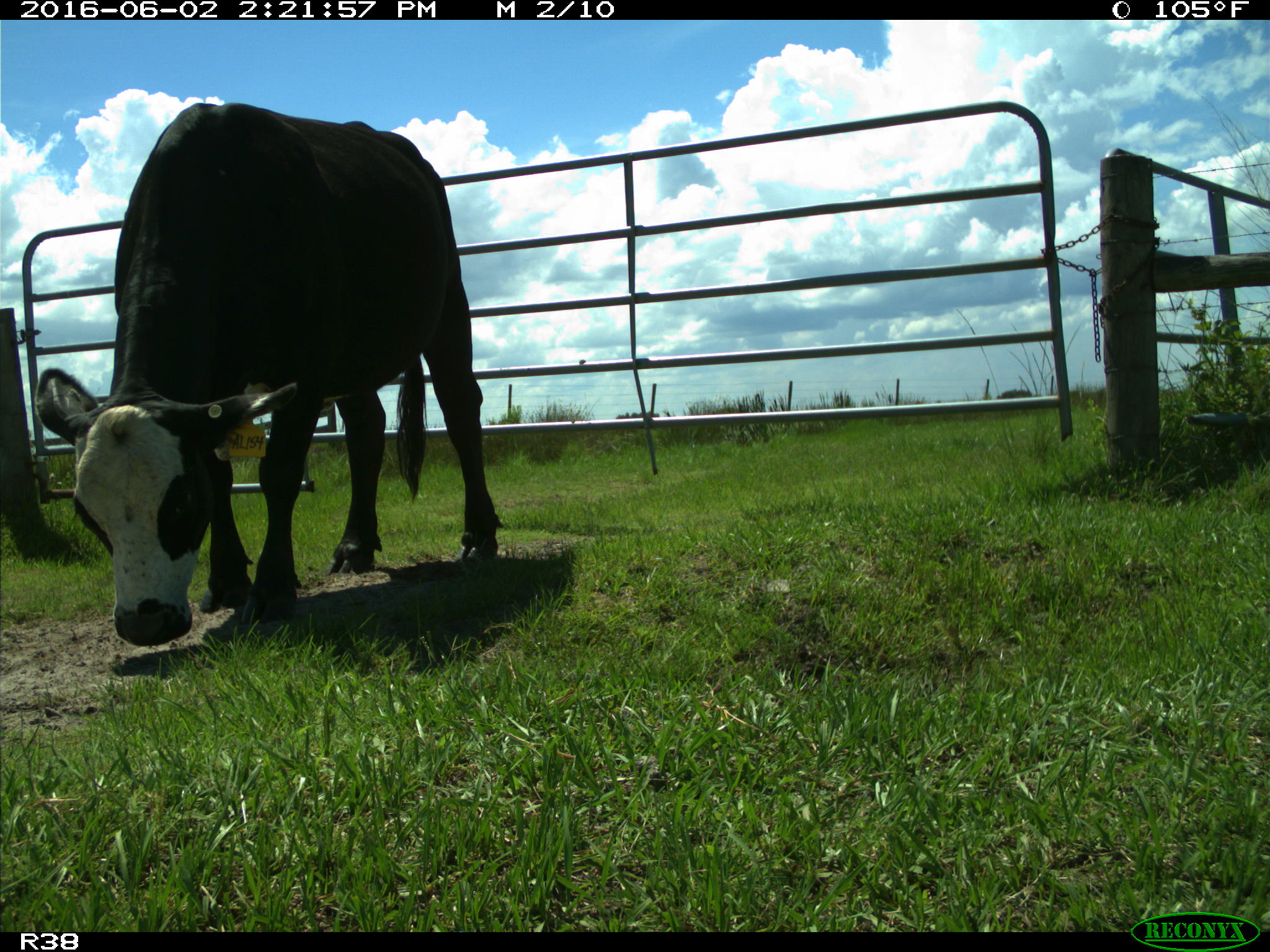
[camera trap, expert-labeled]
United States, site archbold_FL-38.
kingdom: Animalia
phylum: Chordata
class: Mammalia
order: Artiodactyla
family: Bovidae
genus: Bos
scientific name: Bos taurus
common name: domestic cow